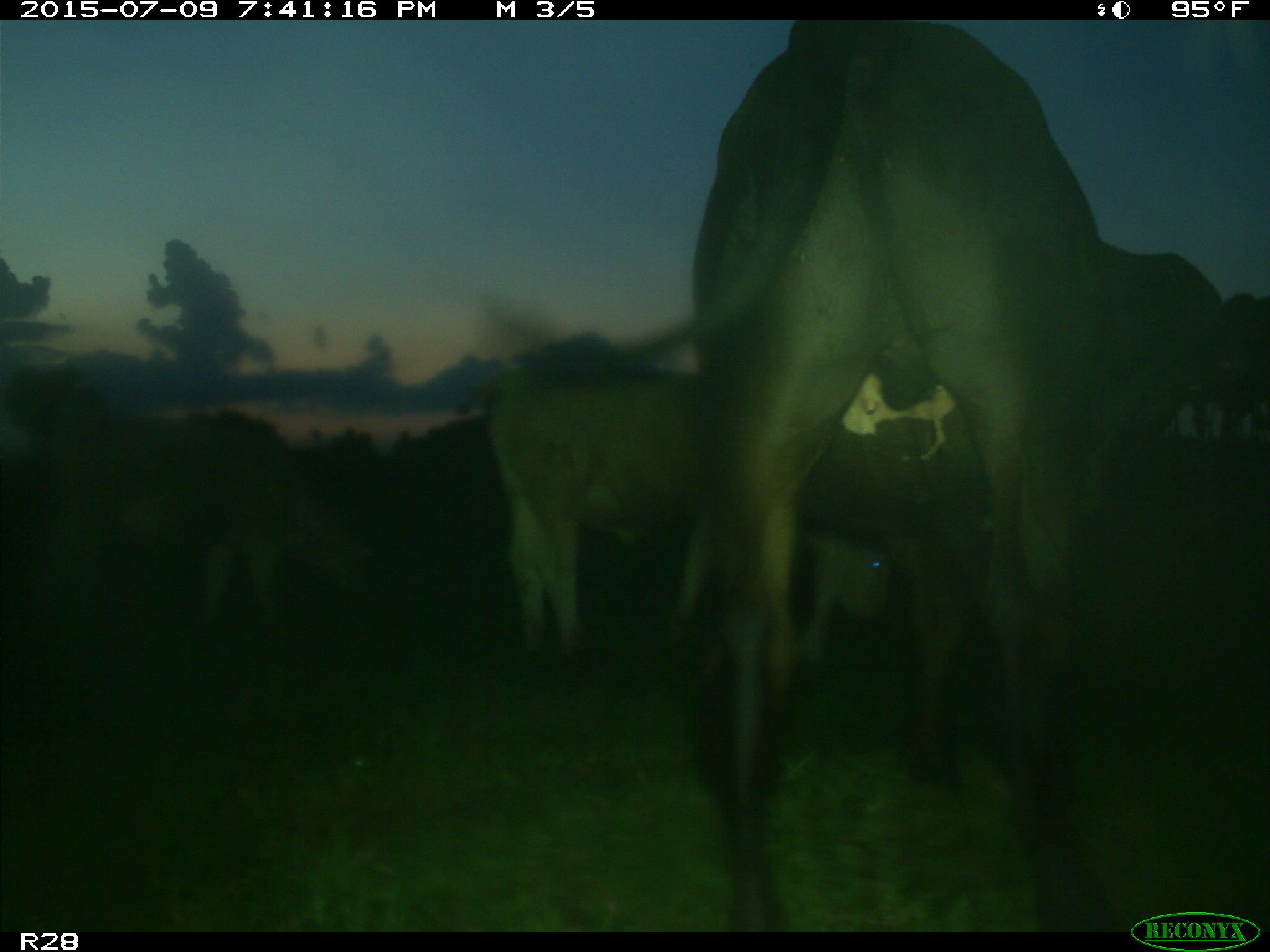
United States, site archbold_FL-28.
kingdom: Animalia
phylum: Chordata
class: Mammalia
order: Artiodactyla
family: Bovidae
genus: Bos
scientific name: Bos taurus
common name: domestic cow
Bos taurus (domestic cow).